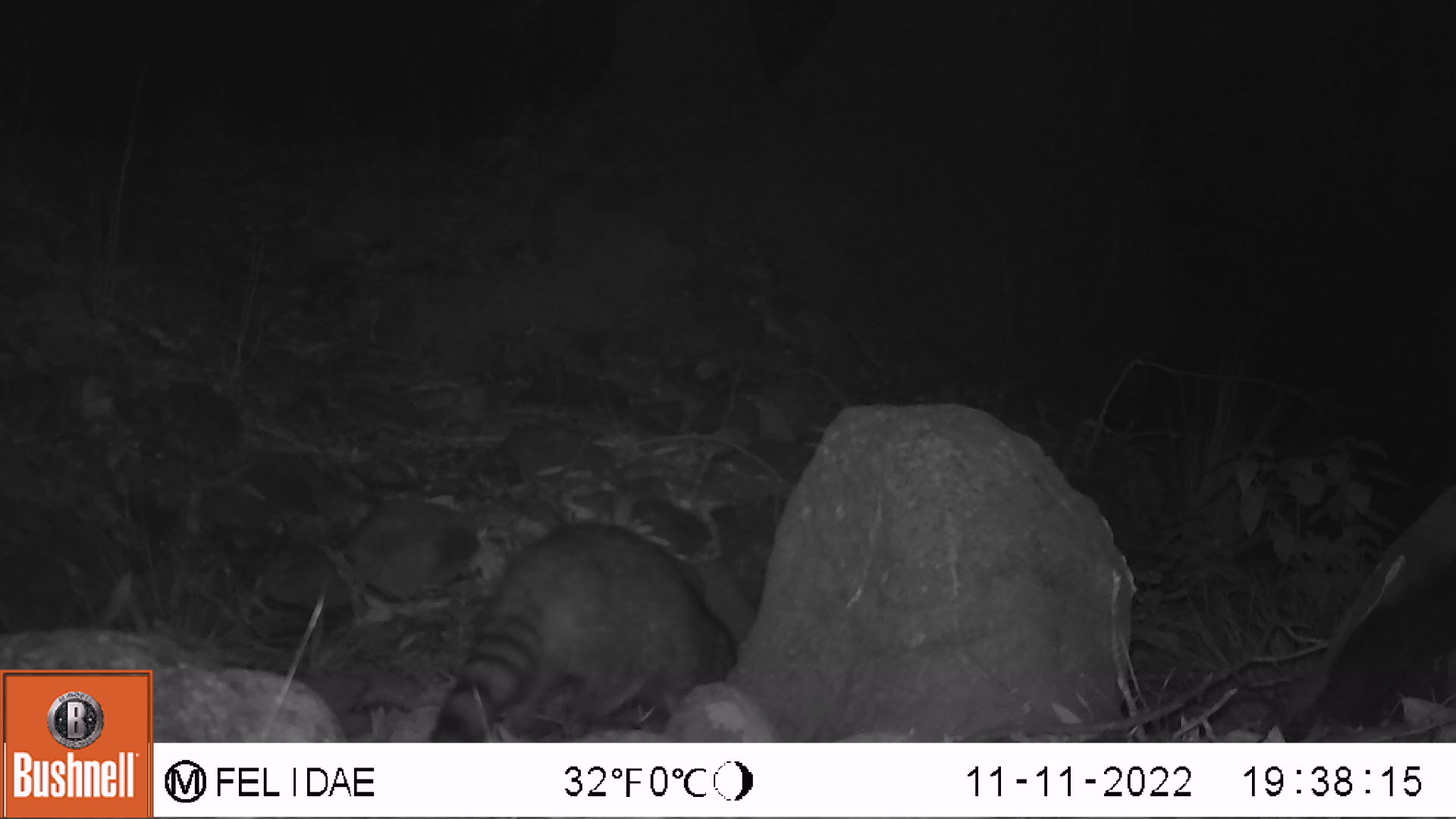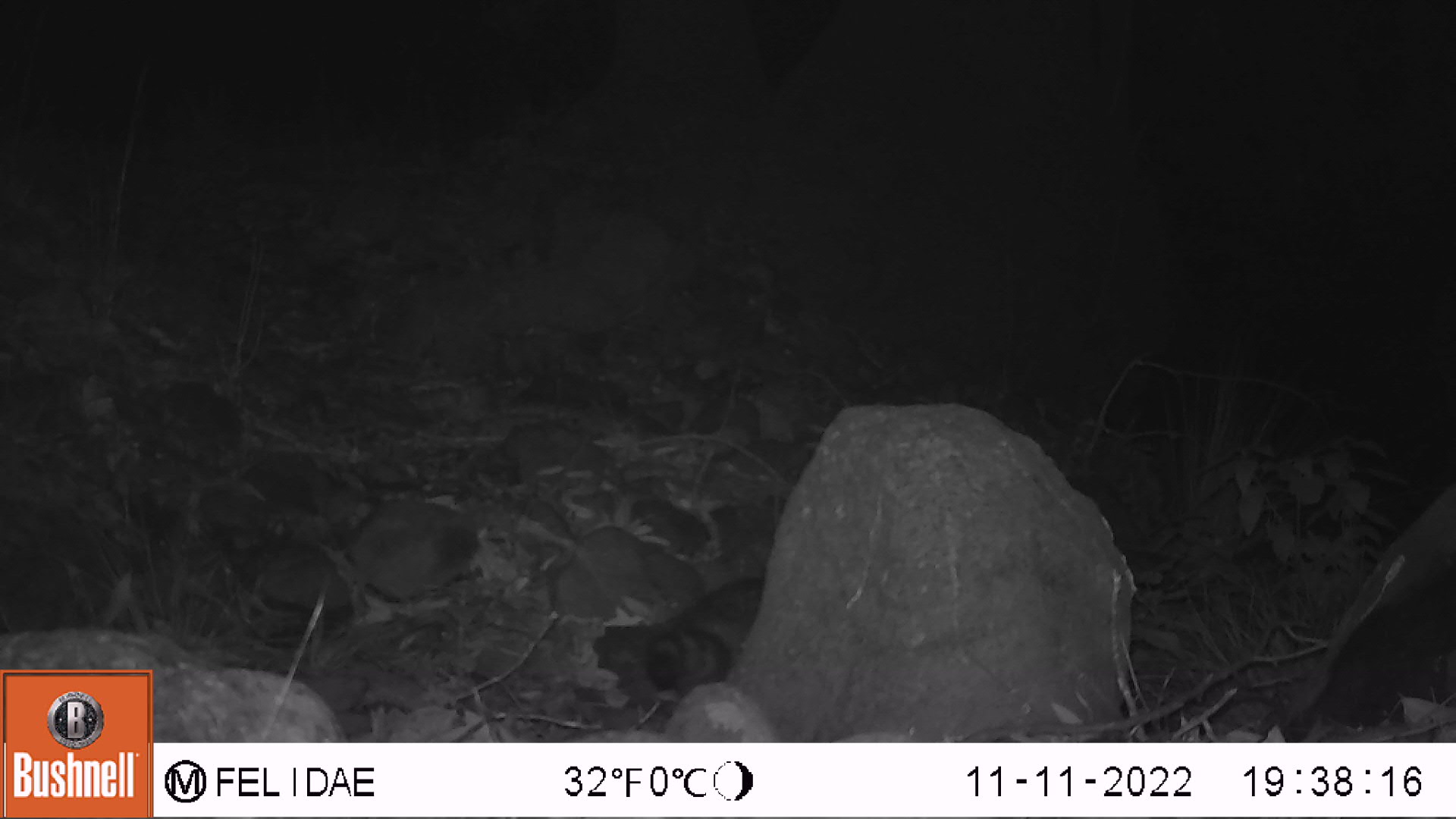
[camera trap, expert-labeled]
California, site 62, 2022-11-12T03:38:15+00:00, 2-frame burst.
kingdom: Animalia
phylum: Chordata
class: Mammalia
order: Carnivora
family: Procyonidae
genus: Procyon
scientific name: Procyon lotor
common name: raccoon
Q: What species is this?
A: Raccoon (Procyon lotor).